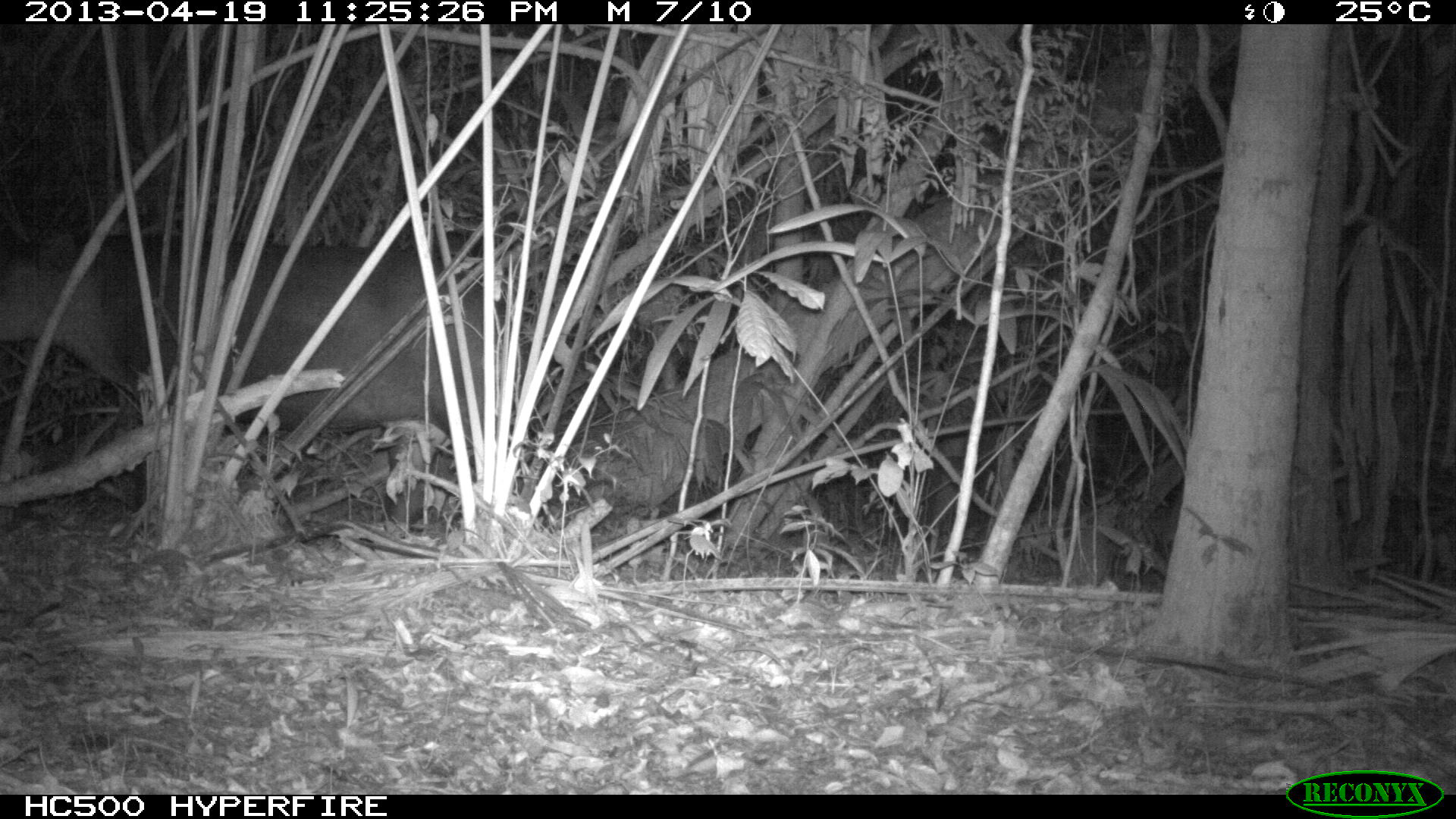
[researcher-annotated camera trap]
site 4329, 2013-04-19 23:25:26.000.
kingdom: Animalia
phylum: Chordata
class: Mammalia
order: Perissodactyla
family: Tapiridae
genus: Tapirus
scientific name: Tapirus bairdii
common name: baird's tapir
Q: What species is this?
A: Tapirus bairdii (baird's tapir).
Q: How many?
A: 1.